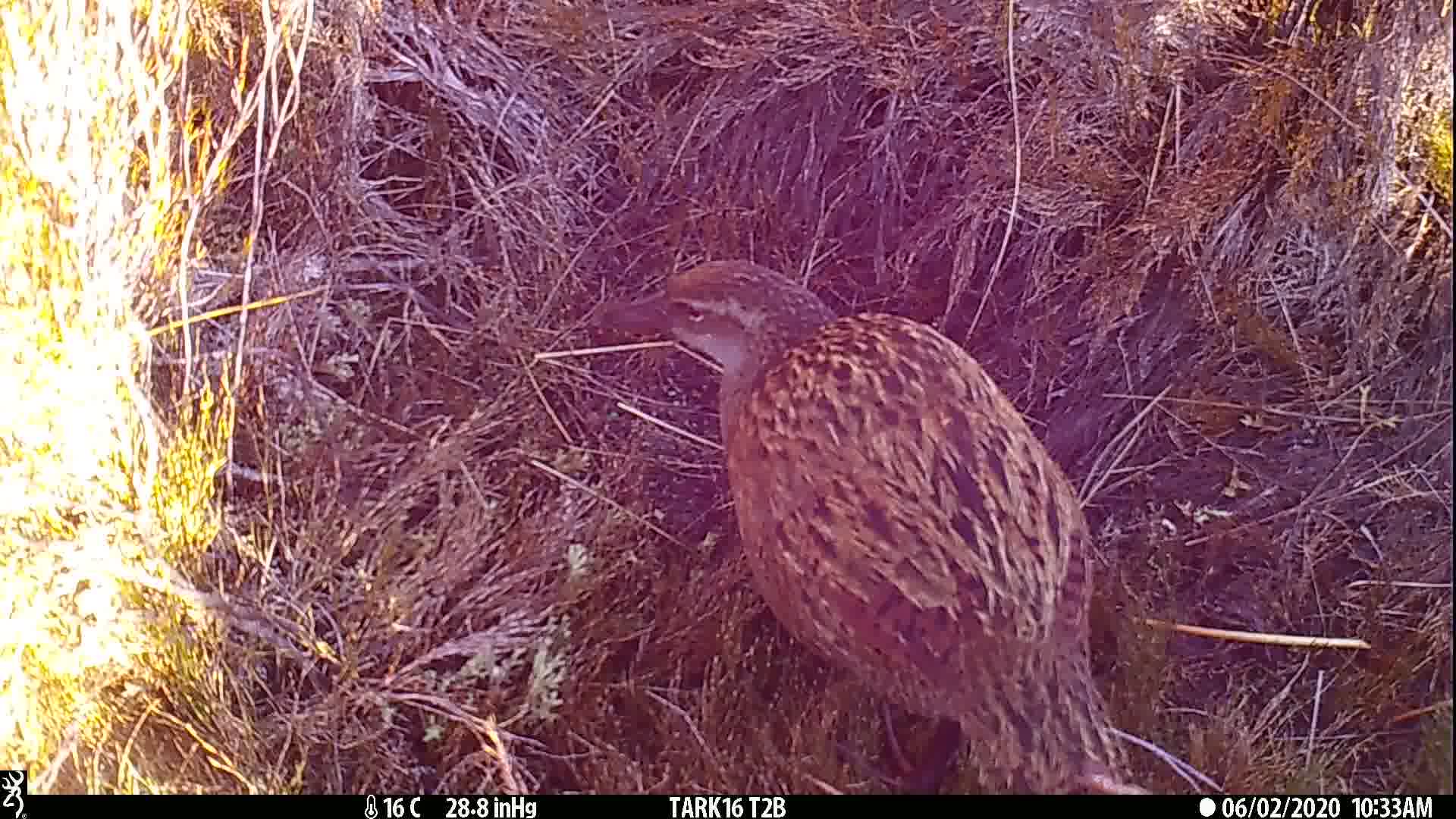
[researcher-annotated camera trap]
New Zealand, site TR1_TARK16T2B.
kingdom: Animalia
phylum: Chordata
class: Aves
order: Gruiformes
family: Rallidae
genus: Gallirallus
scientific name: Gallirallus australis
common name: weka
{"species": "weka (Gallirallus australis)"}